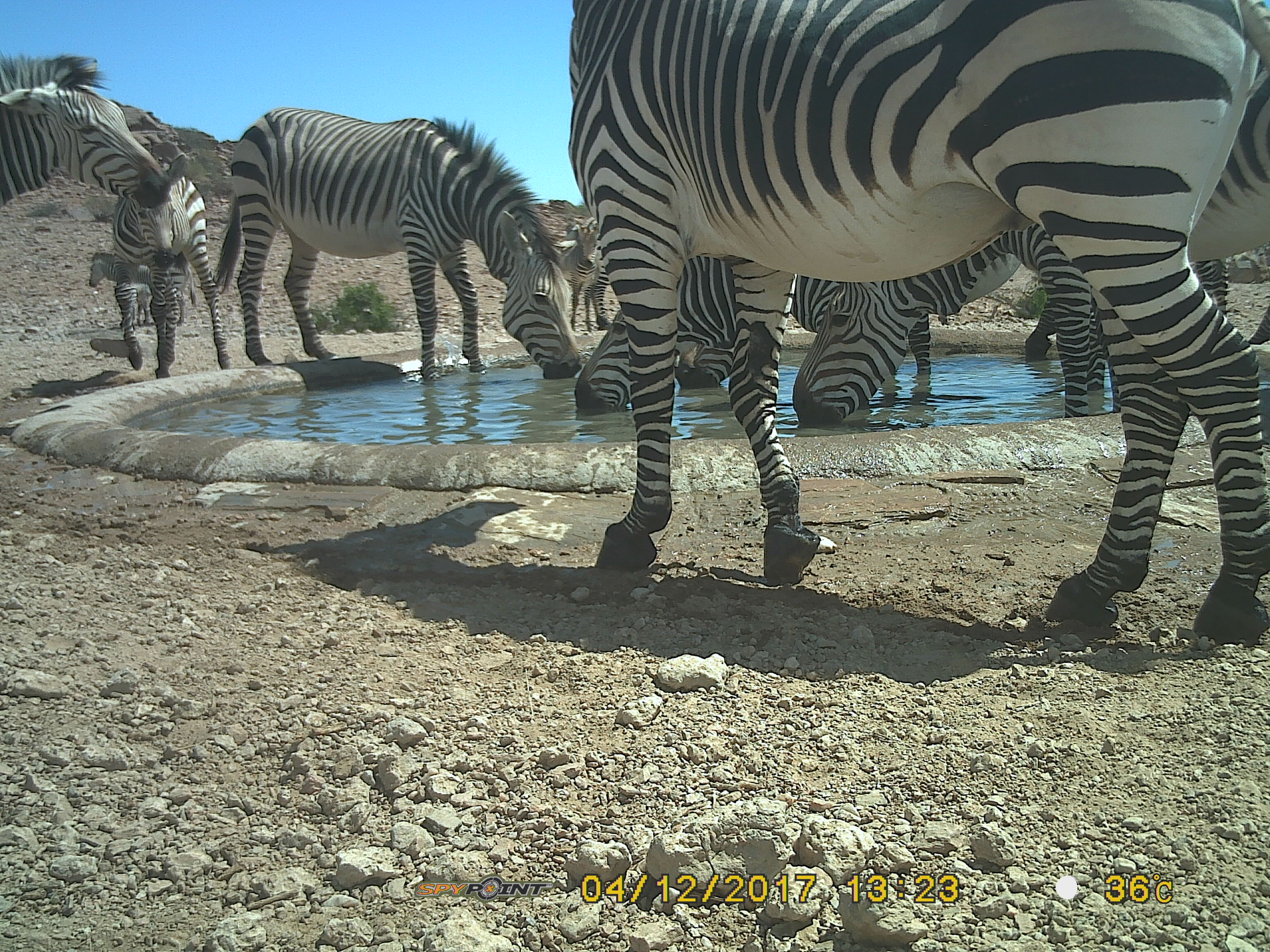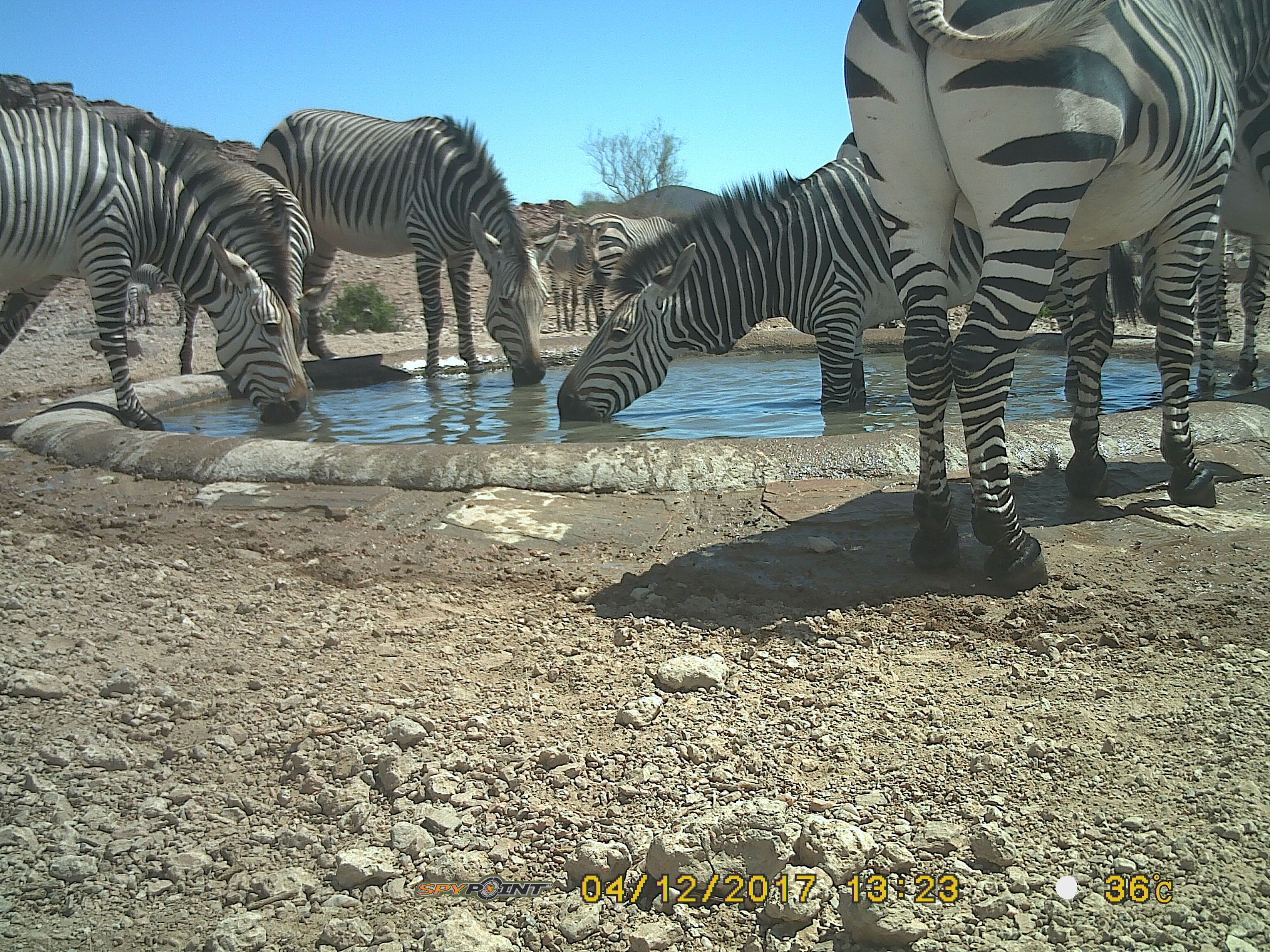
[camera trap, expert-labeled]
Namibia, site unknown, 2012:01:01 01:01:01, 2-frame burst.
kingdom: Animalia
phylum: Chordata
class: Mammalia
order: Perissodactyla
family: Equidae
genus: Equus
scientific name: Equus zebra hartmannae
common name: hartmann's mountain zebra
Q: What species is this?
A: Equus zebra hartmannae (hartmann's mountain zebra).